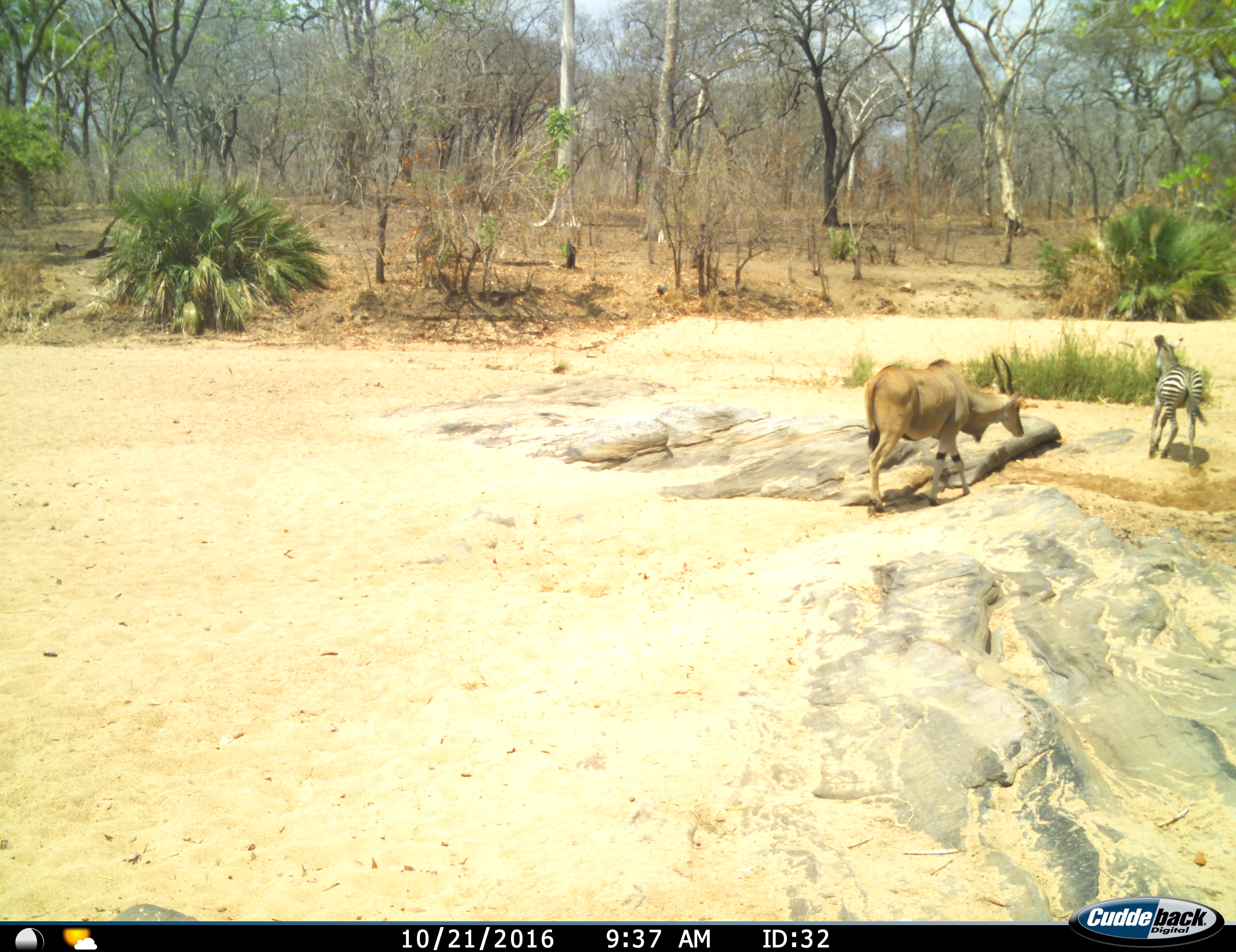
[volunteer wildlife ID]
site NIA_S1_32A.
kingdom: Animalia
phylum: Chordata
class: Mammalia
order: Artiodactyla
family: Bovidae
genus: Tragelaphus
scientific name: Tragelaphus oryx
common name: eland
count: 1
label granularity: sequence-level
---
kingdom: Animalia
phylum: Chordata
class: Mammalia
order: Perissodactyla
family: Equidae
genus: Equus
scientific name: Equus quagga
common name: plains zebra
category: zebraplains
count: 1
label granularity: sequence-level